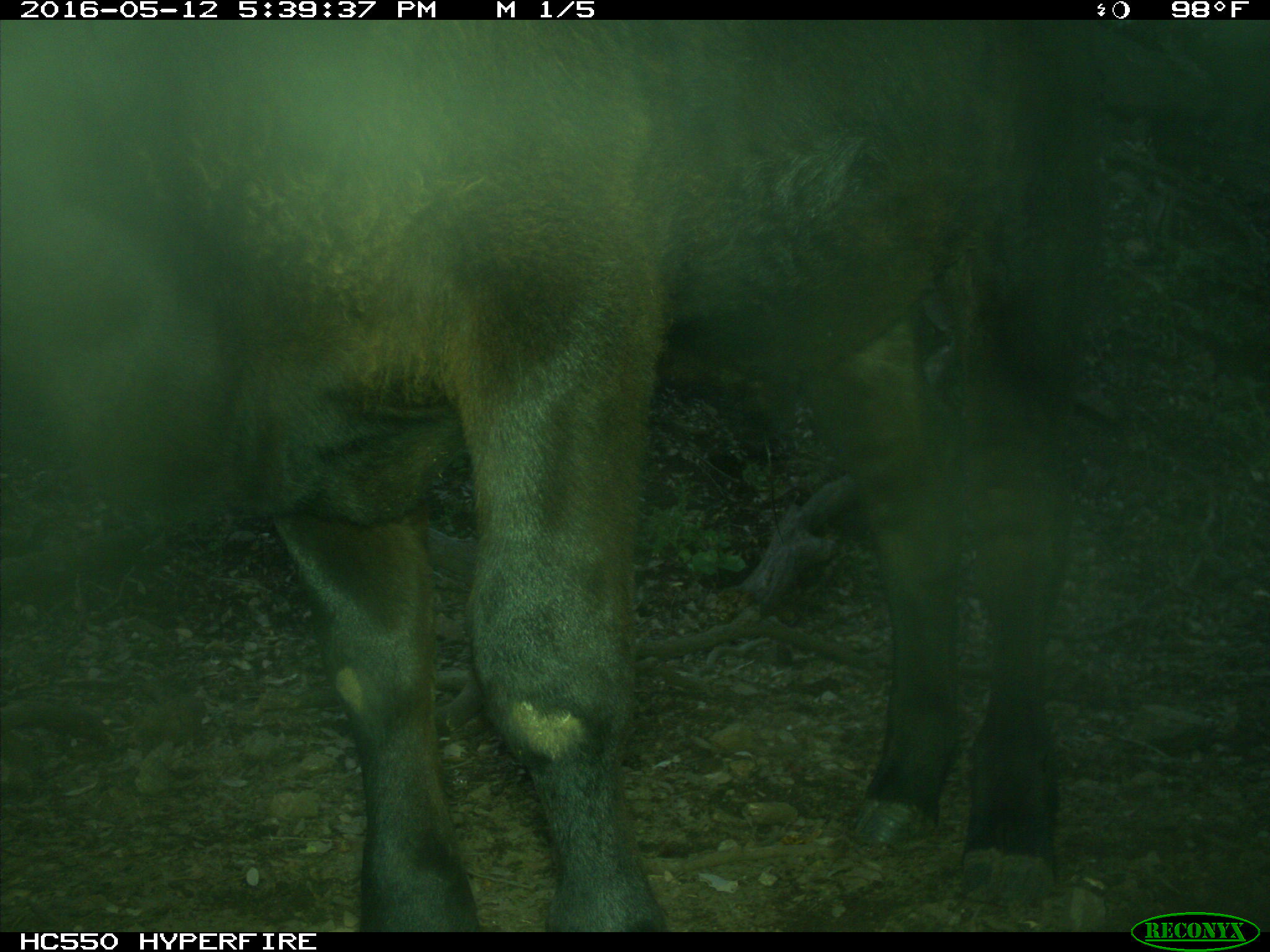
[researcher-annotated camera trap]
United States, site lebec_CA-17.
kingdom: Animalia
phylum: Chordata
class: Mammalia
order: Artiodactyla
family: Bovidae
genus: Bos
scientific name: Bos taurus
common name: domestic cow